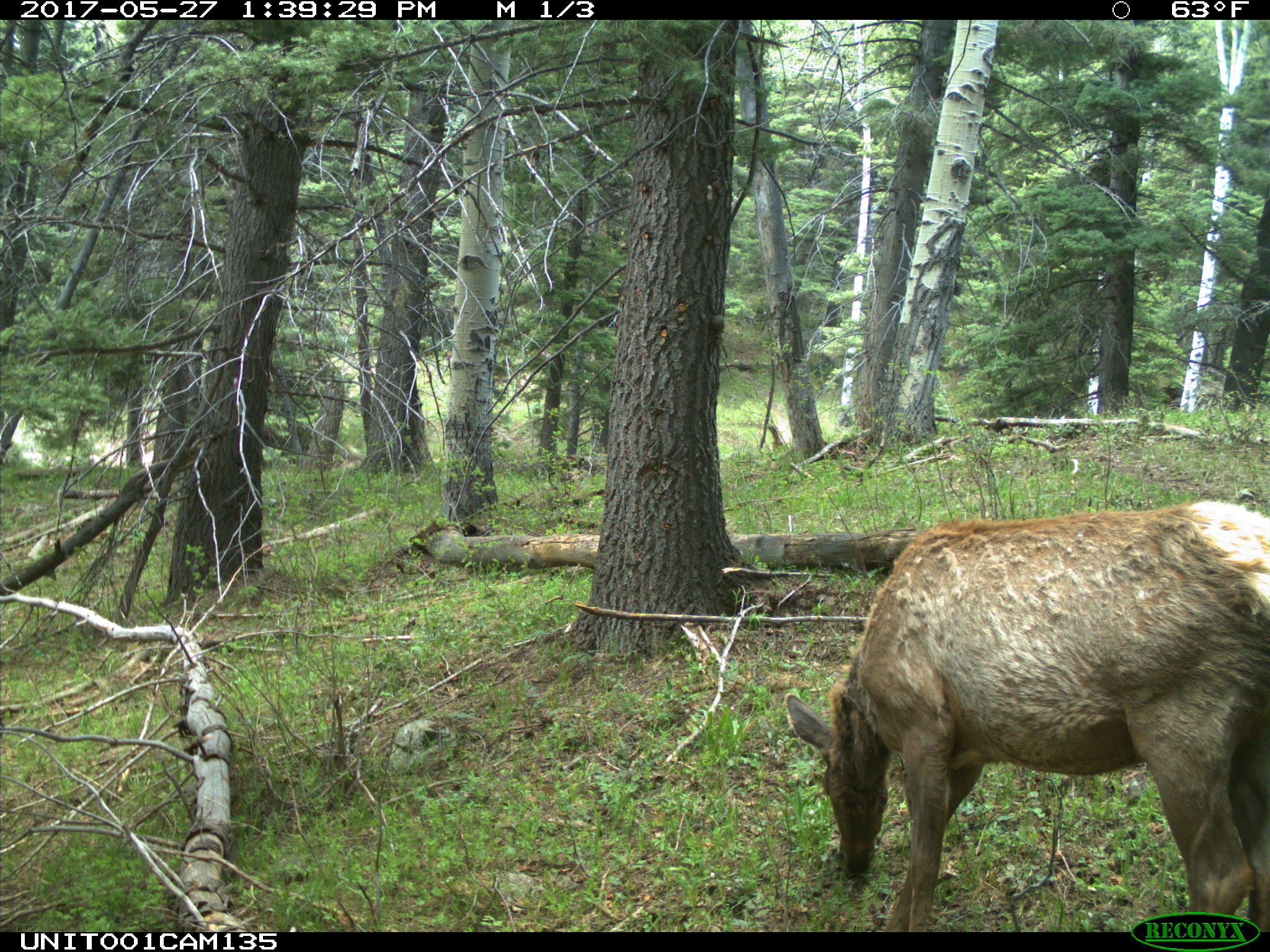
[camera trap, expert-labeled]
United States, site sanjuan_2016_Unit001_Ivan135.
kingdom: Animalia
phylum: Chordata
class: Mammalia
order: Artiodactyla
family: Cervidae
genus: Cervus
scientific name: Cervus elaphus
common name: red deer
Cervus elaphus (red deer).